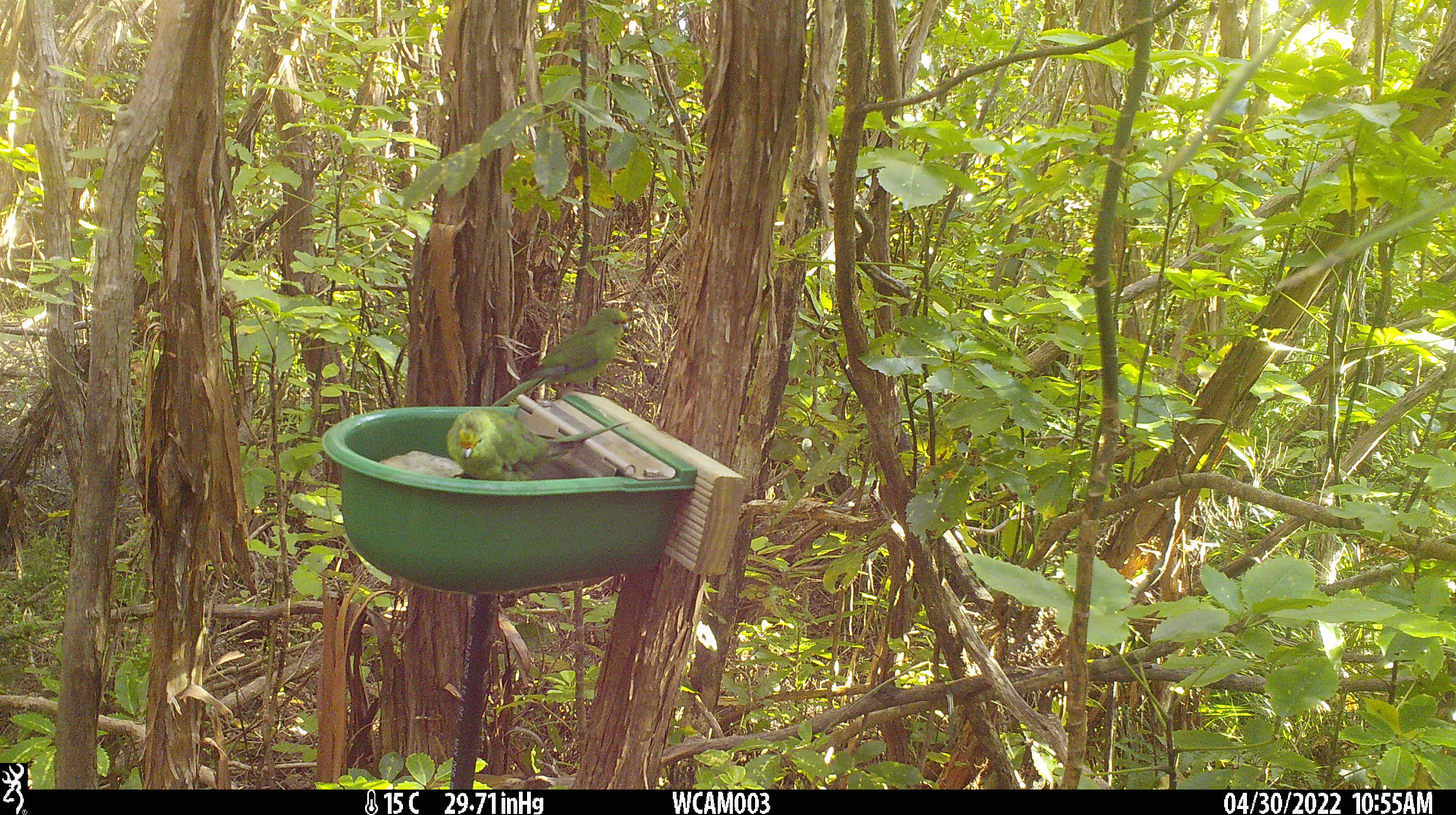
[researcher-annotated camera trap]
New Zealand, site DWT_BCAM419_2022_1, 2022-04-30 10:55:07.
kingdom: Animalia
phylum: Chordata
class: Aves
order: Psittaciformes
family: Psittaculidae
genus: Cyanoramphus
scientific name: Cyanoramphus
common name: parakeet